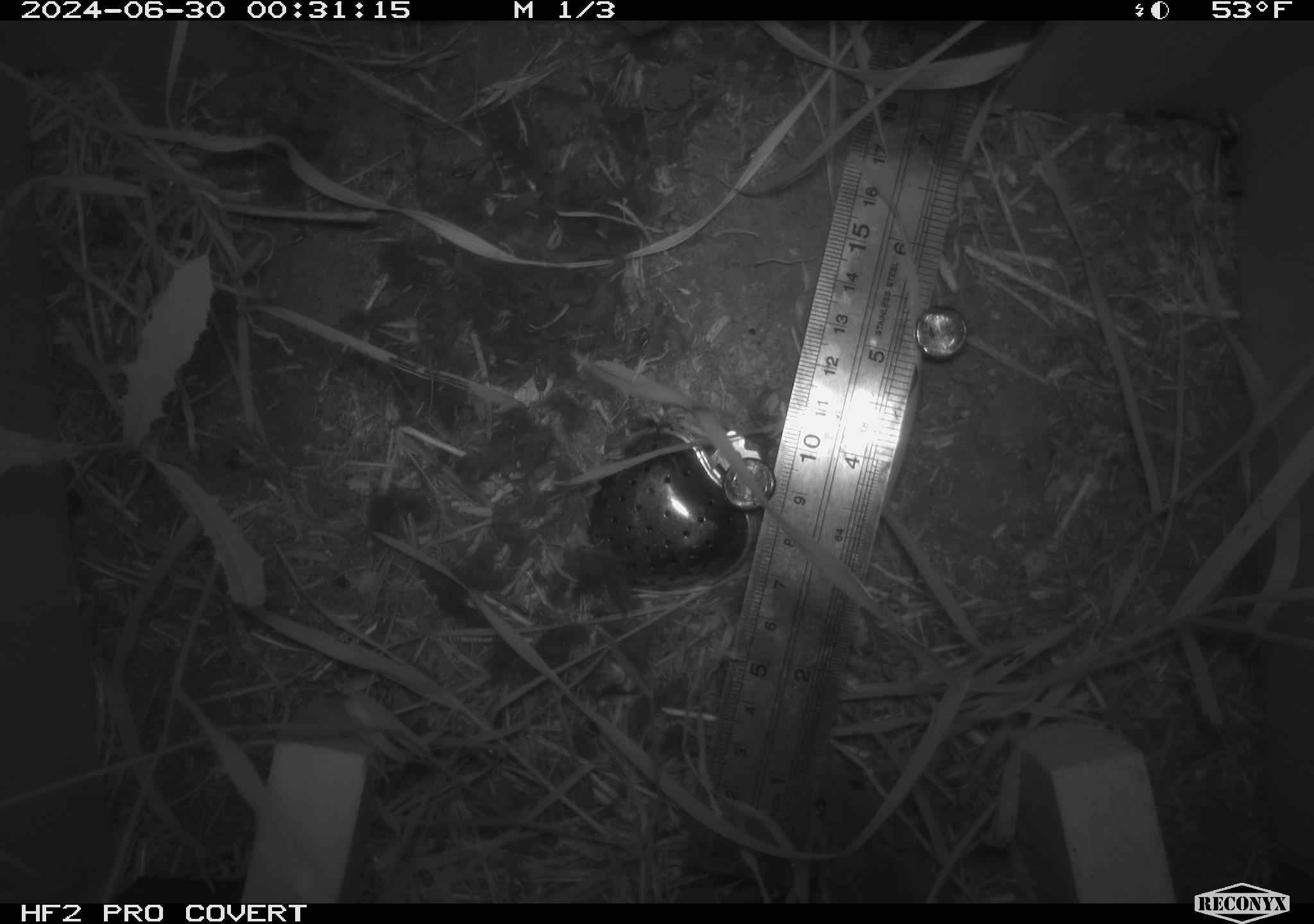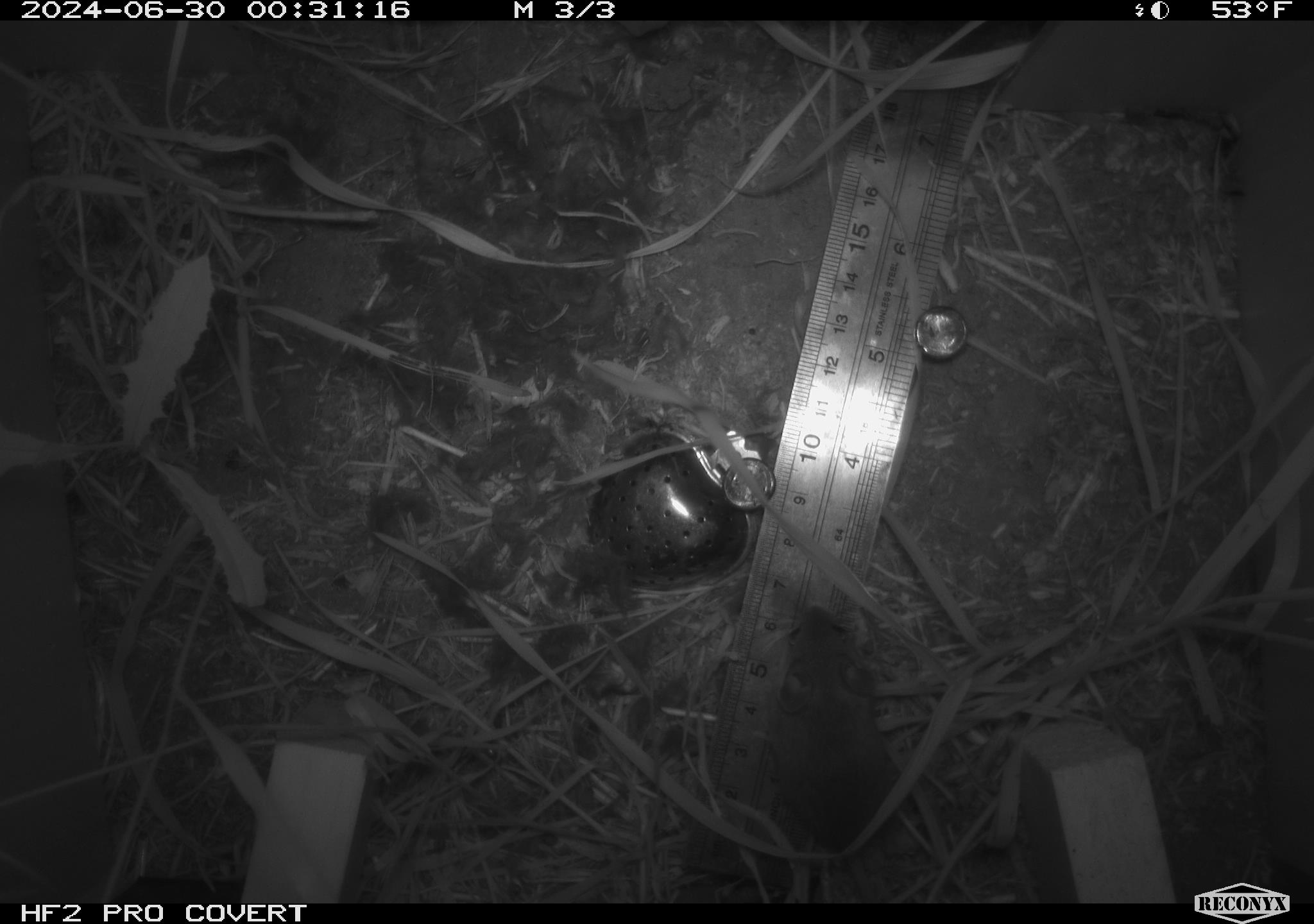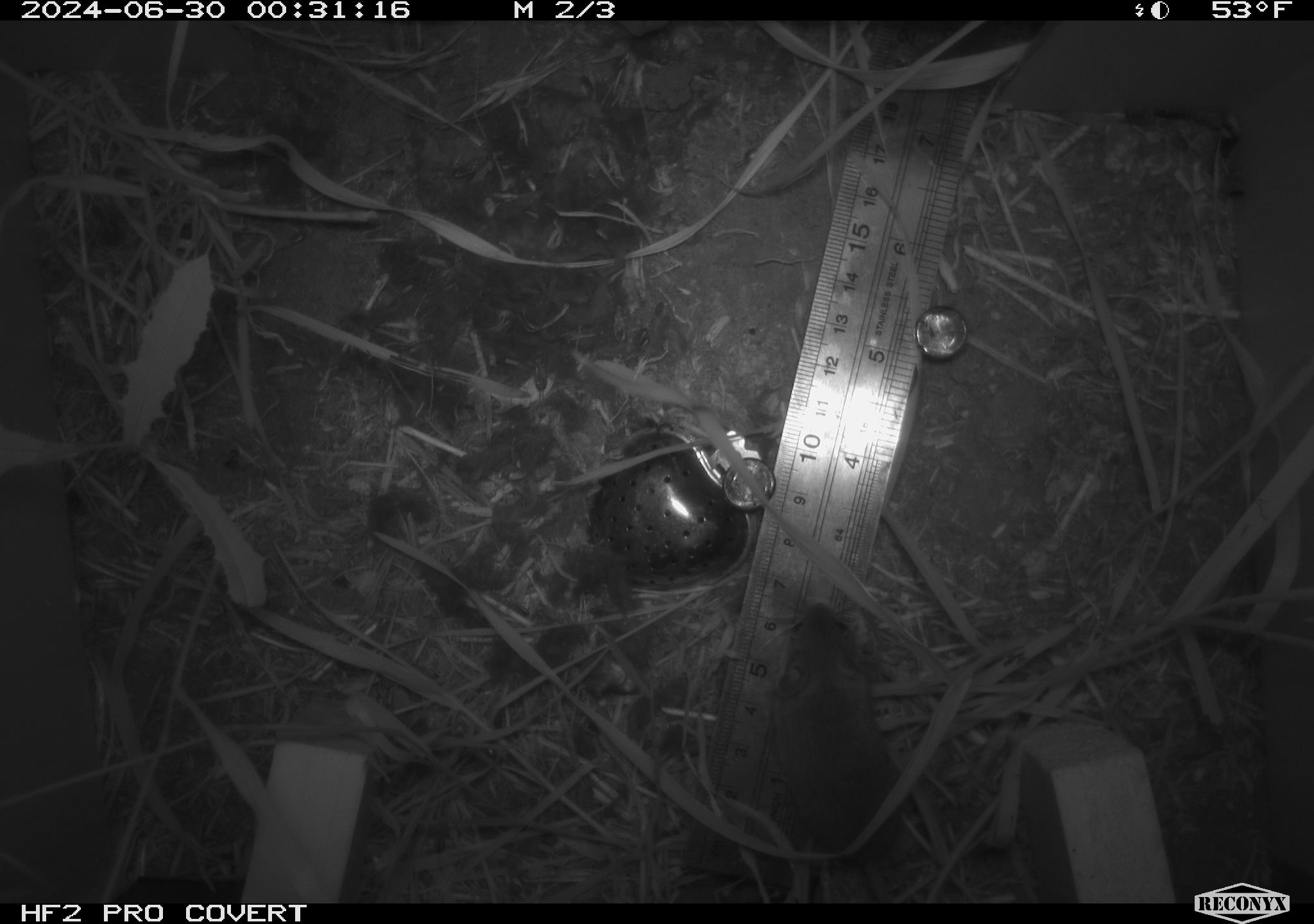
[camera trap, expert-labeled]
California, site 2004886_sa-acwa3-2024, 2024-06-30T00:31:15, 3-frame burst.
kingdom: Animalia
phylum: Chordata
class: Mammalia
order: Rodentia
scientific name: Rodentia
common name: mouse species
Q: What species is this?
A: Mouse species (Rodentia).